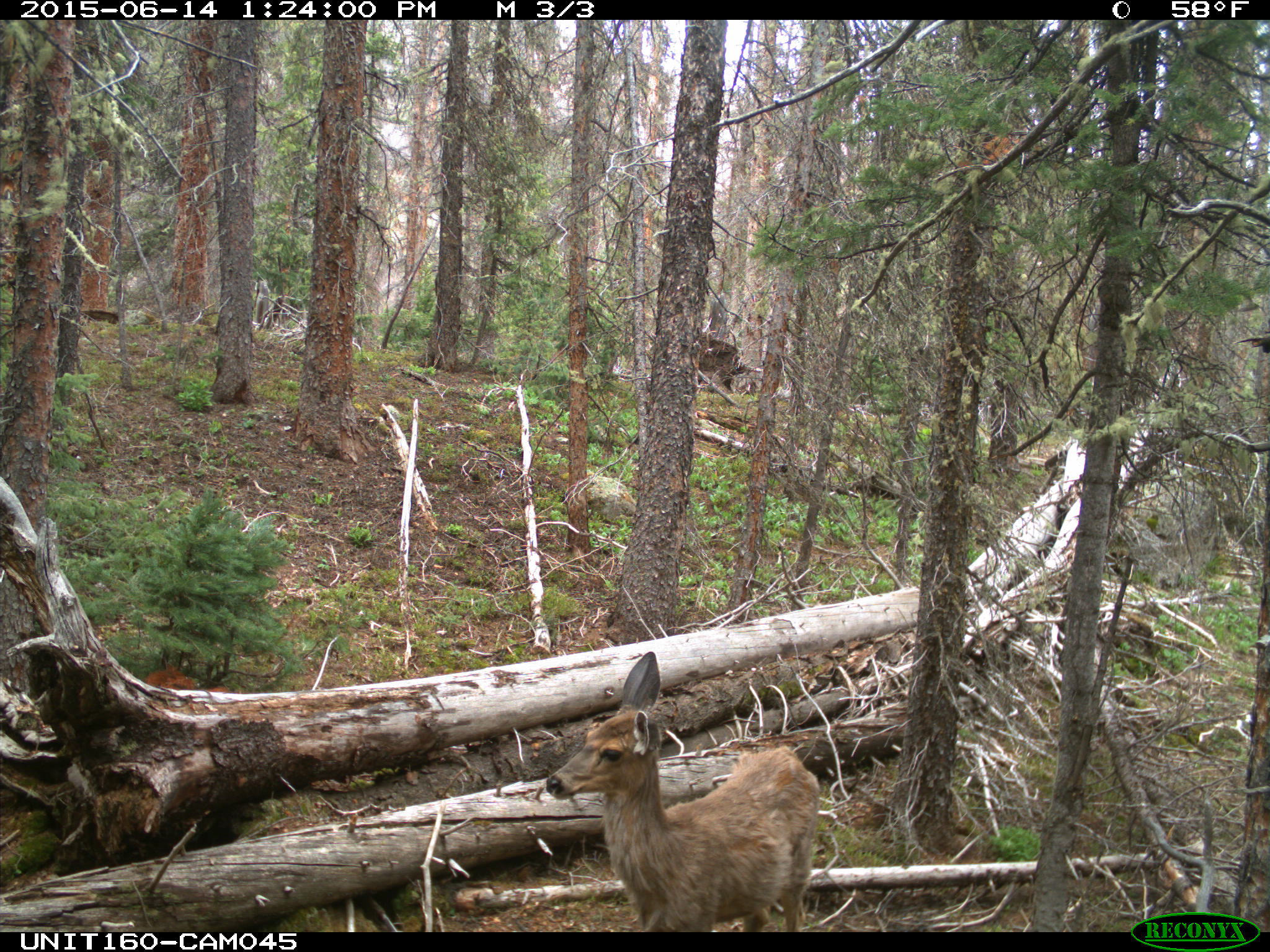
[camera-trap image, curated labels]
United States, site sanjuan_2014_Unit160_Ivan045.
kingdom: Animalia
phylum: Chordata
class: Mammalia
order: Artiodactyla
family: Cervidae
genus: Odocoileus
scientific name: Odocoileus hemionus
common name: mule deer